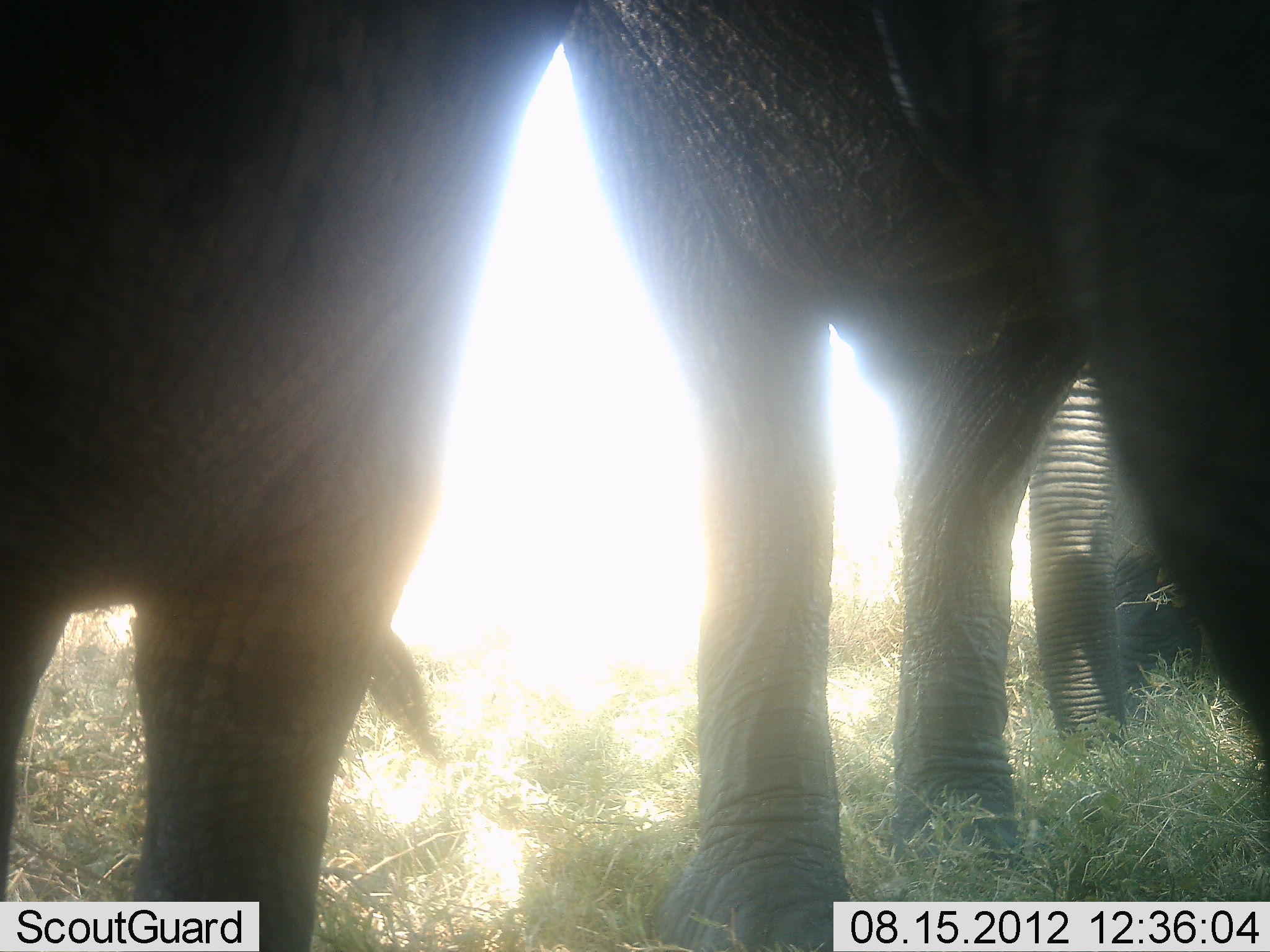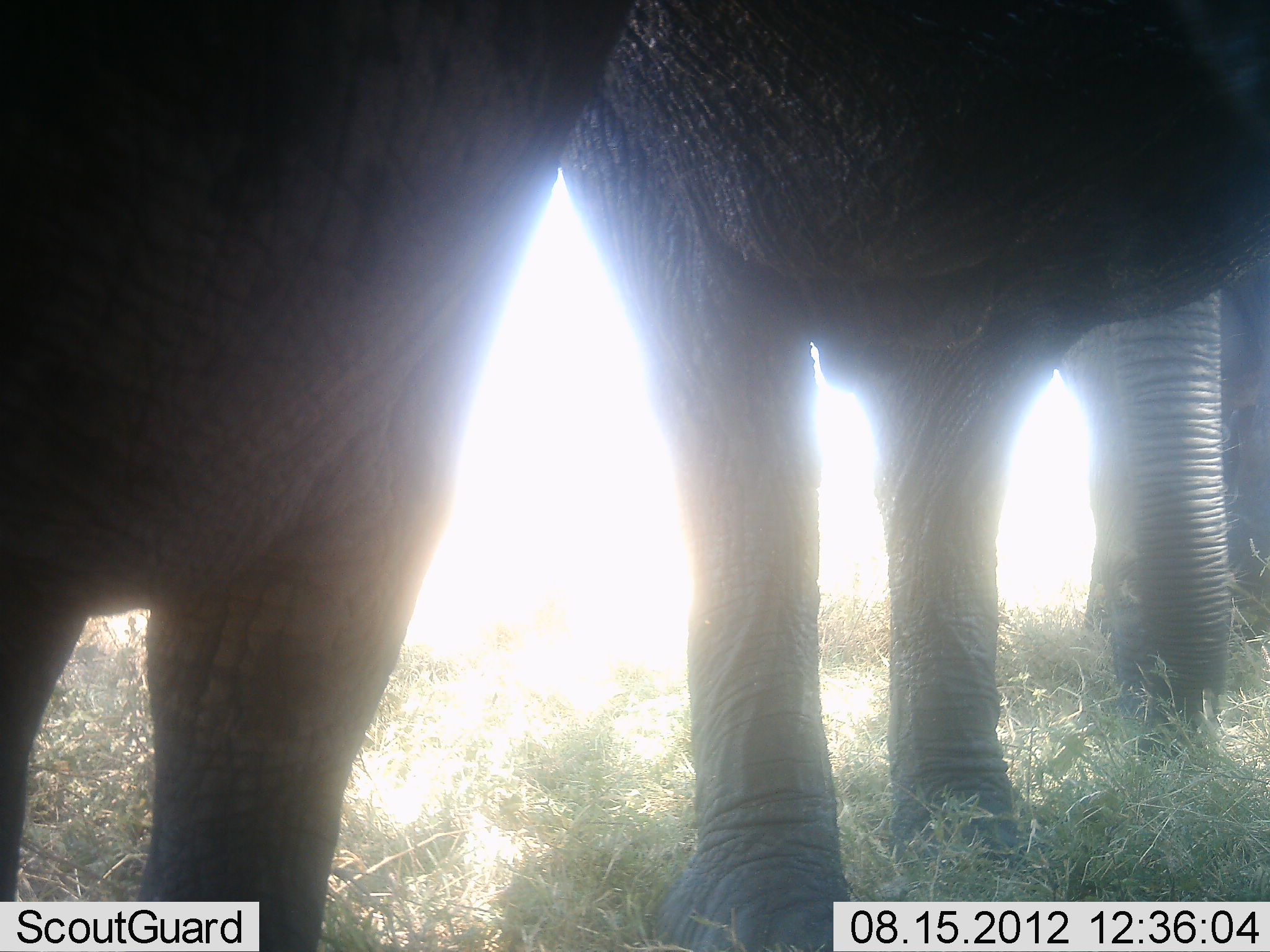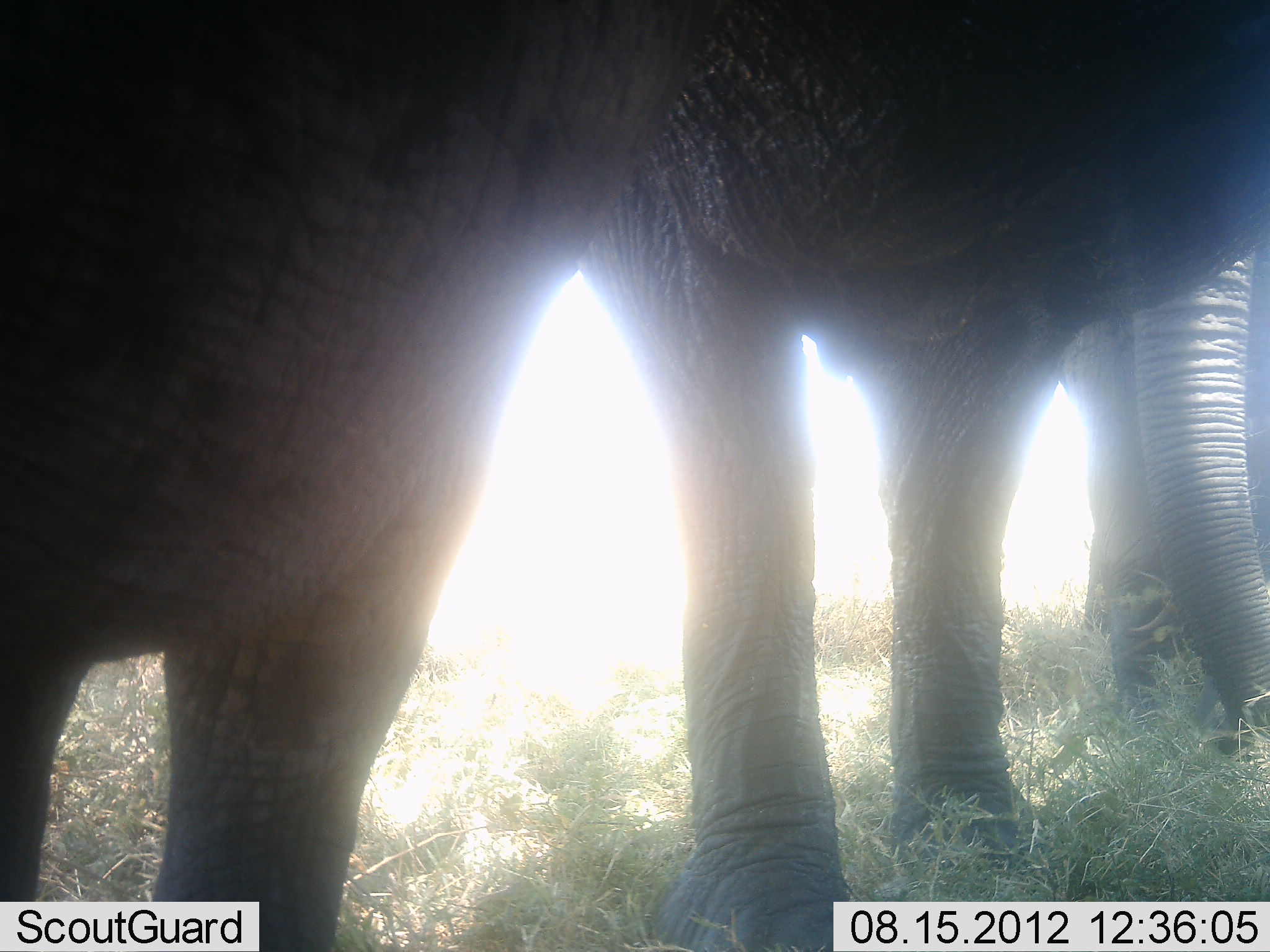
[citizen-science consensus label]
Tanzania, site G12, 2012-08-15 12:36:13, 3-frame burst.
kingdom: Animalia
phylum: Chordata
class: Mammalia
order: Proboscidea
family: Elephantidae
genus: Loxodonta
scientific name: Loxodonta africana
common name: african bush elephant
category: elephant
Elephant (african bush elephant) (Loxodonta africana), count 3. Behavior (volunteer vote fractions): standing 91%, resting 0%, moving 0%, interacting 9%. Young present (vote fraction): 18%. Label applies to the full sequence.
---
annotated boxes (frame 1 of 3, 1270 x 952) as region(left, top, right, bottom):
animal: region(571, 0, 1269, 951); region(1, 0, 582, 951); region(1010, 363, 1207, 761)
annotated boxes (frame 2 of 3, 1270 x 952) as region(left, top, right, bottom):
animal: region(560, 0, 1270, 952); region(1, 0, 630, 951); region(1051, 267, 1270, 738)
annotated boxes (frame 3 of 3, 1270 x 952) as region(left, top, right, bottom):
animal: region(578, 0, 1270, 952); region(1, 0, 624, 951); region(1052, 199, 1270, 748)